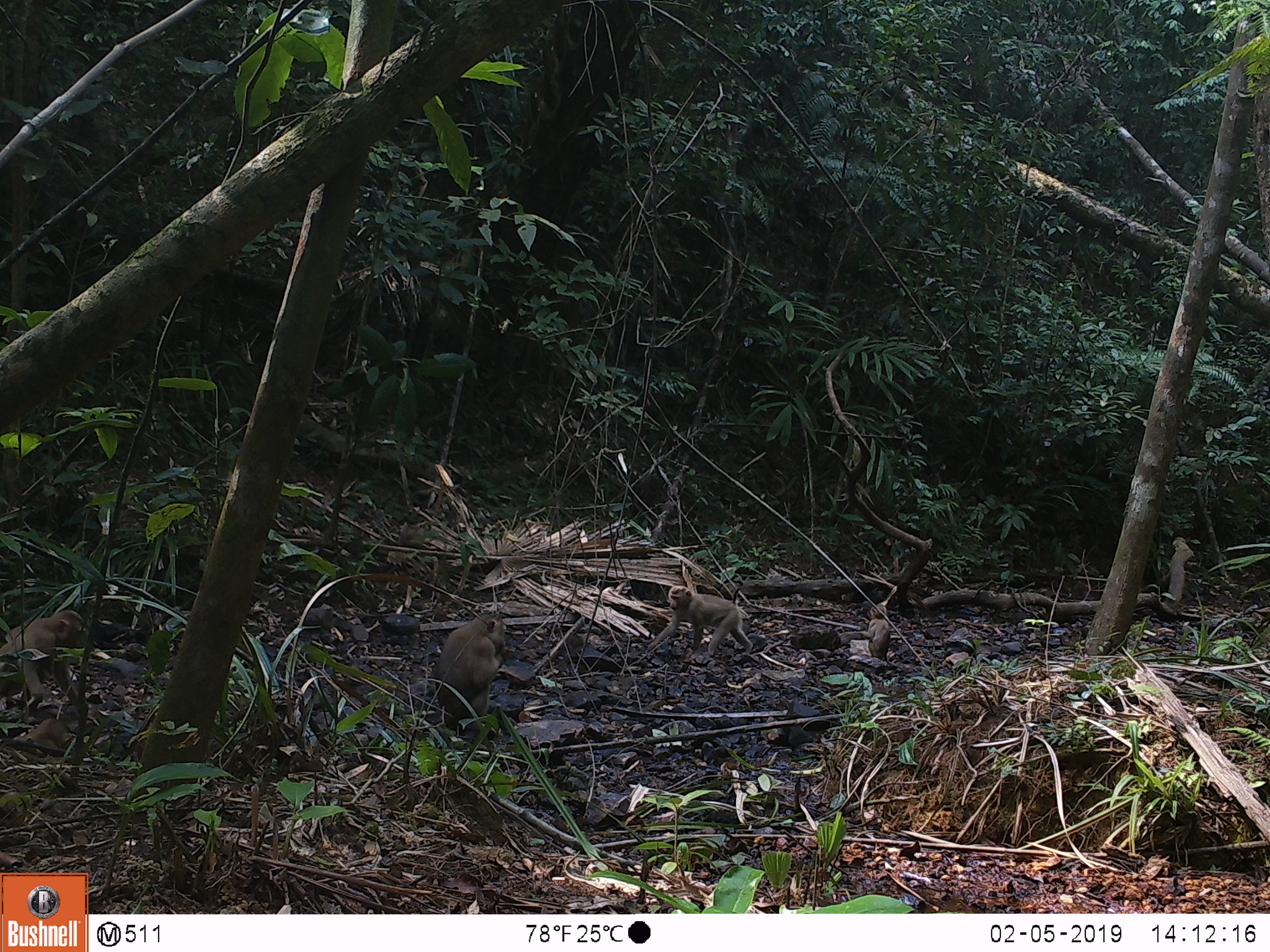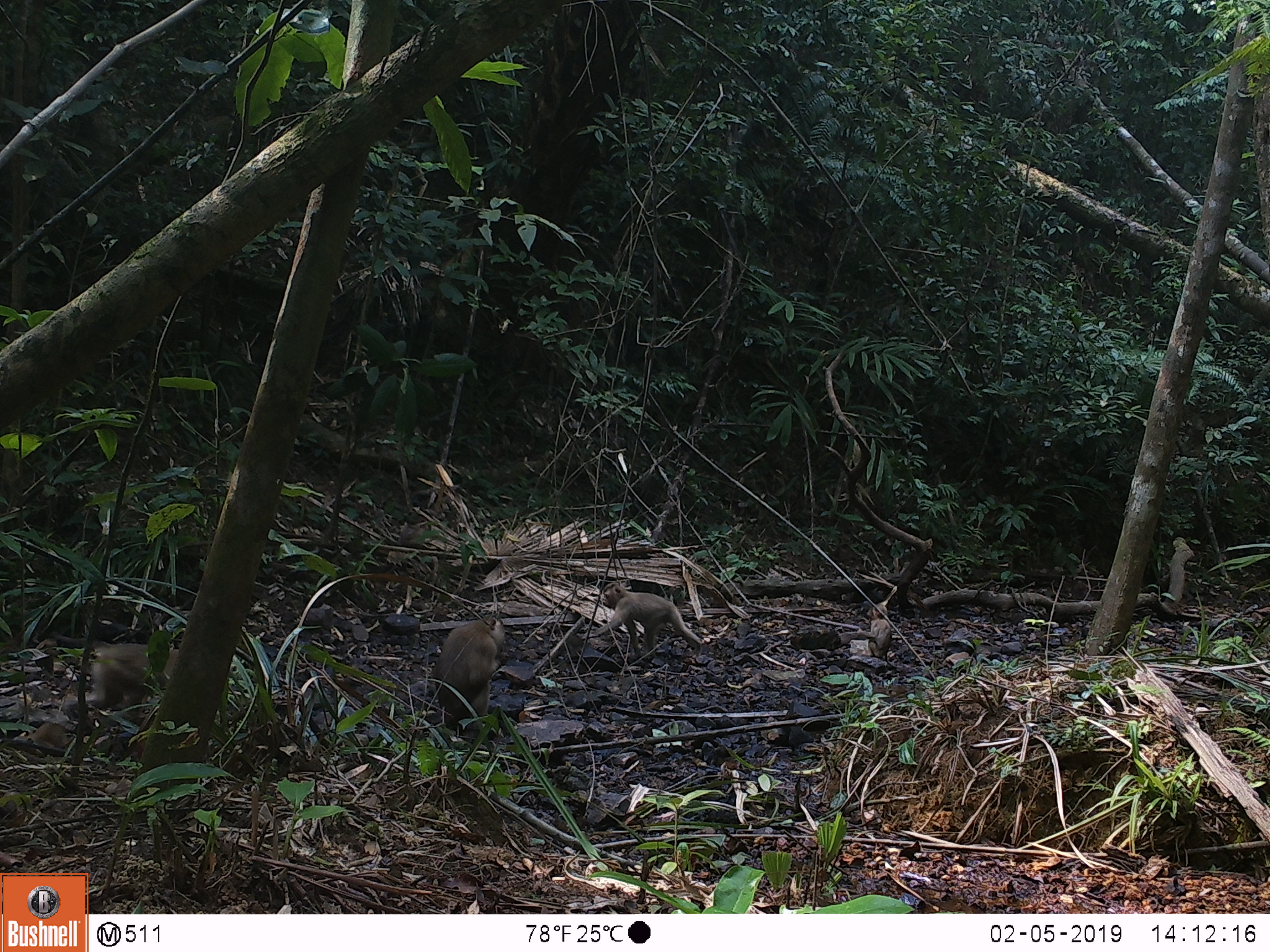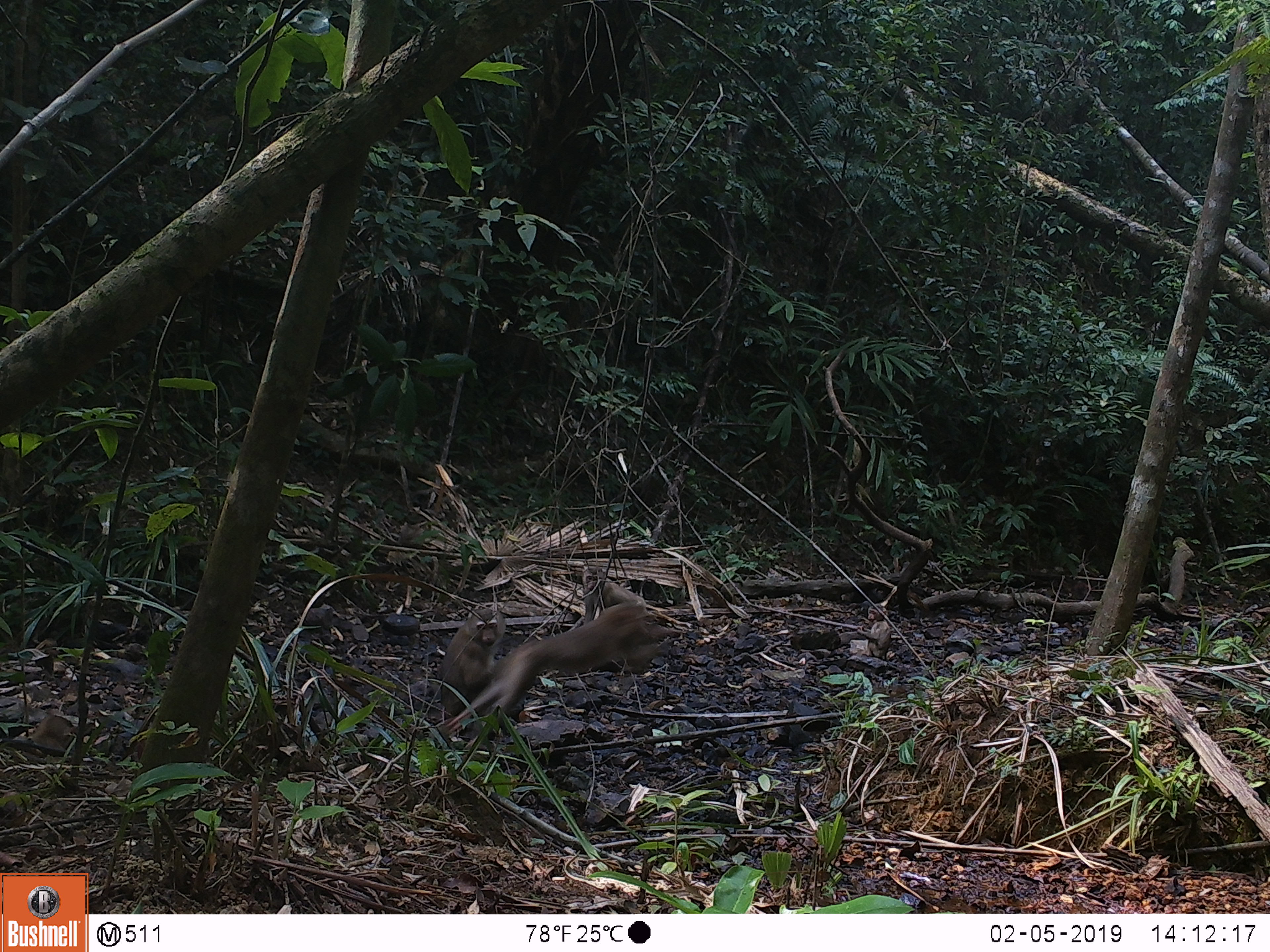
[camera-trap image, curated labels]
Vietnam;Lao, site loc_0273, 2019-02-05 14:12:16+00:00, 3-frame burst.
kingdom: Animalia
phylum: Chordata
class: Mammalia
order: Primates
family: Cercopithecidae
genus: Macaca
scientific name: Macaca nemestrina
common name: pig-tailed macaque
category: pig tailed macaque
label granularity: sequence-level